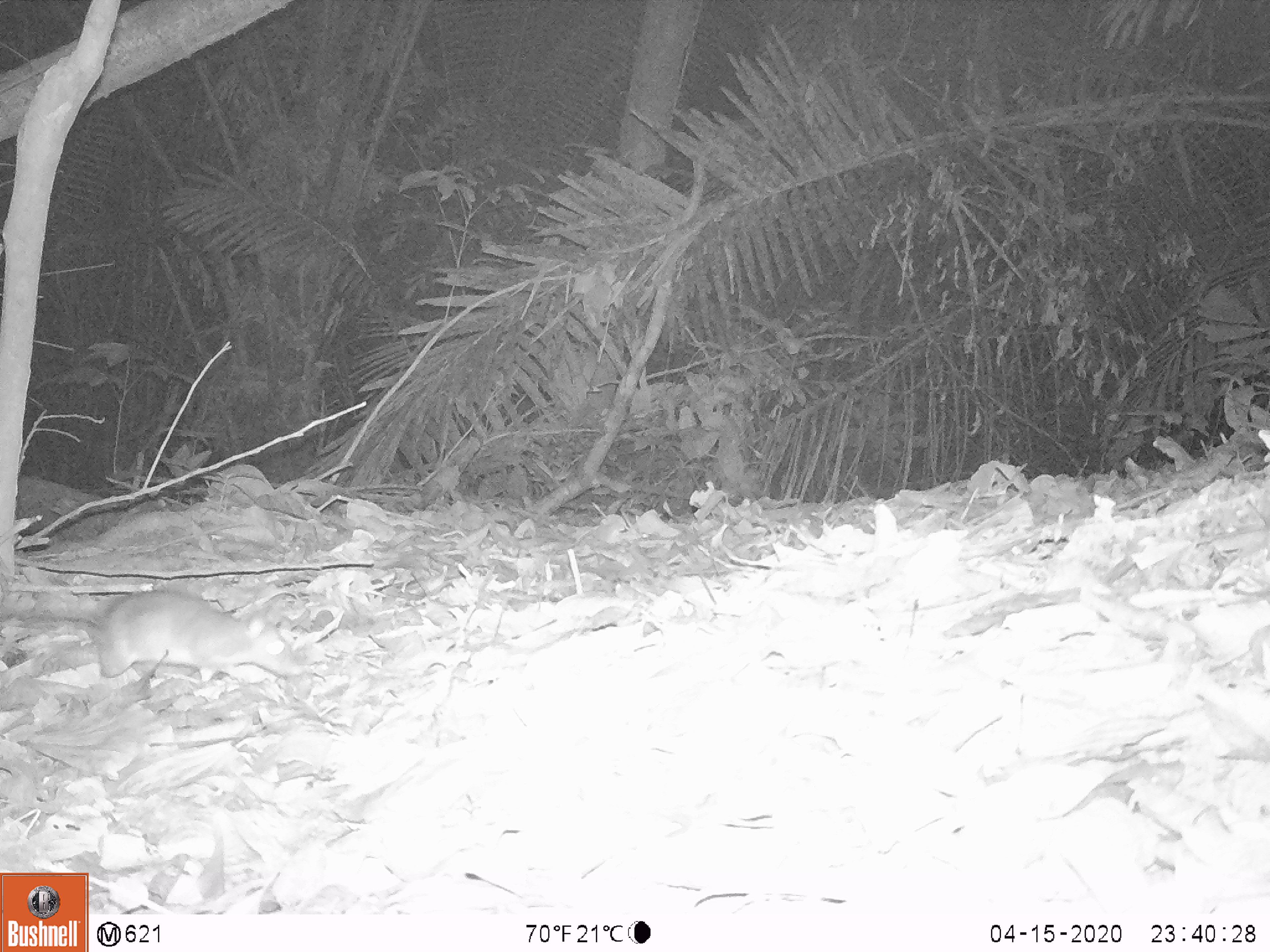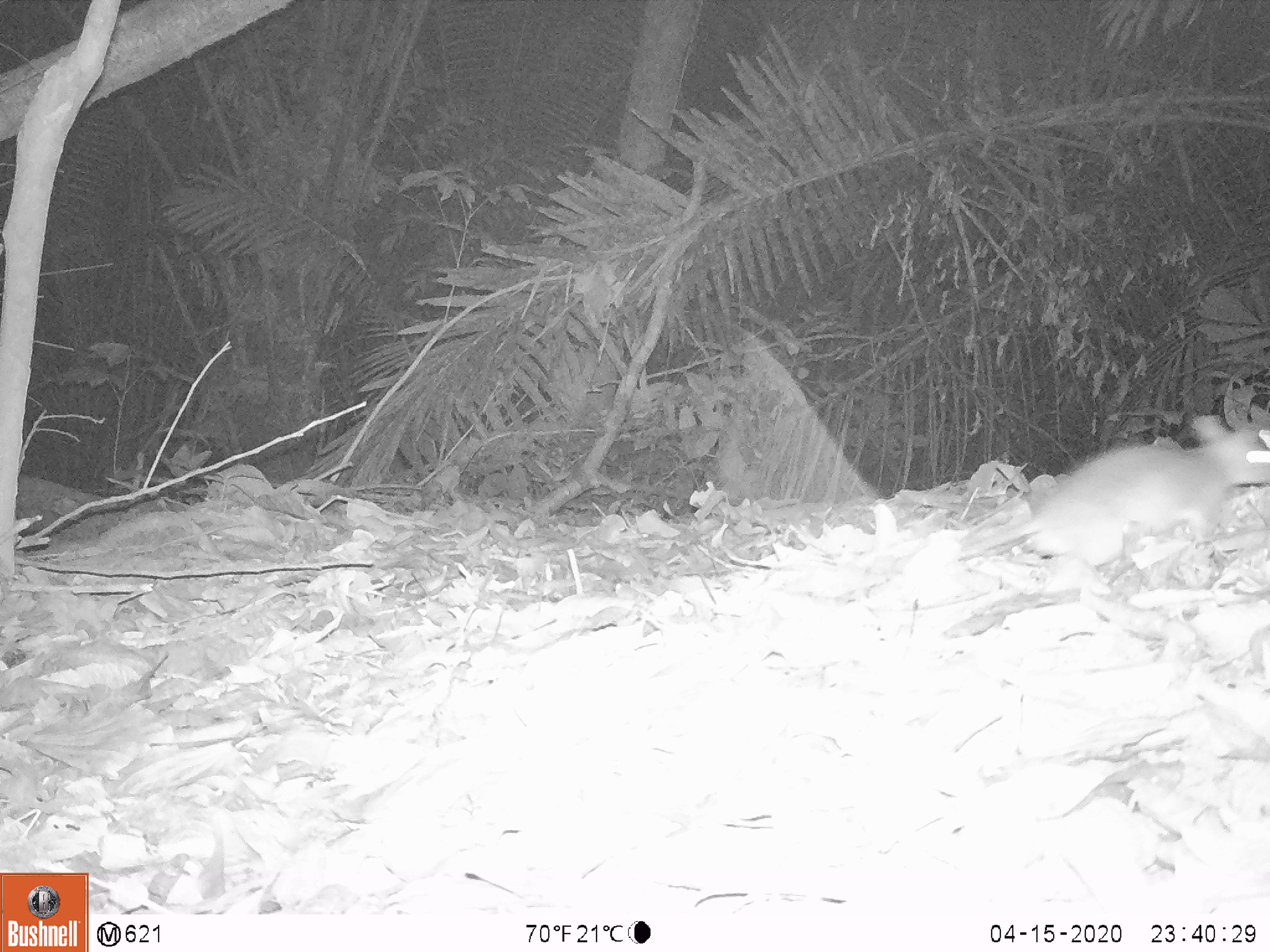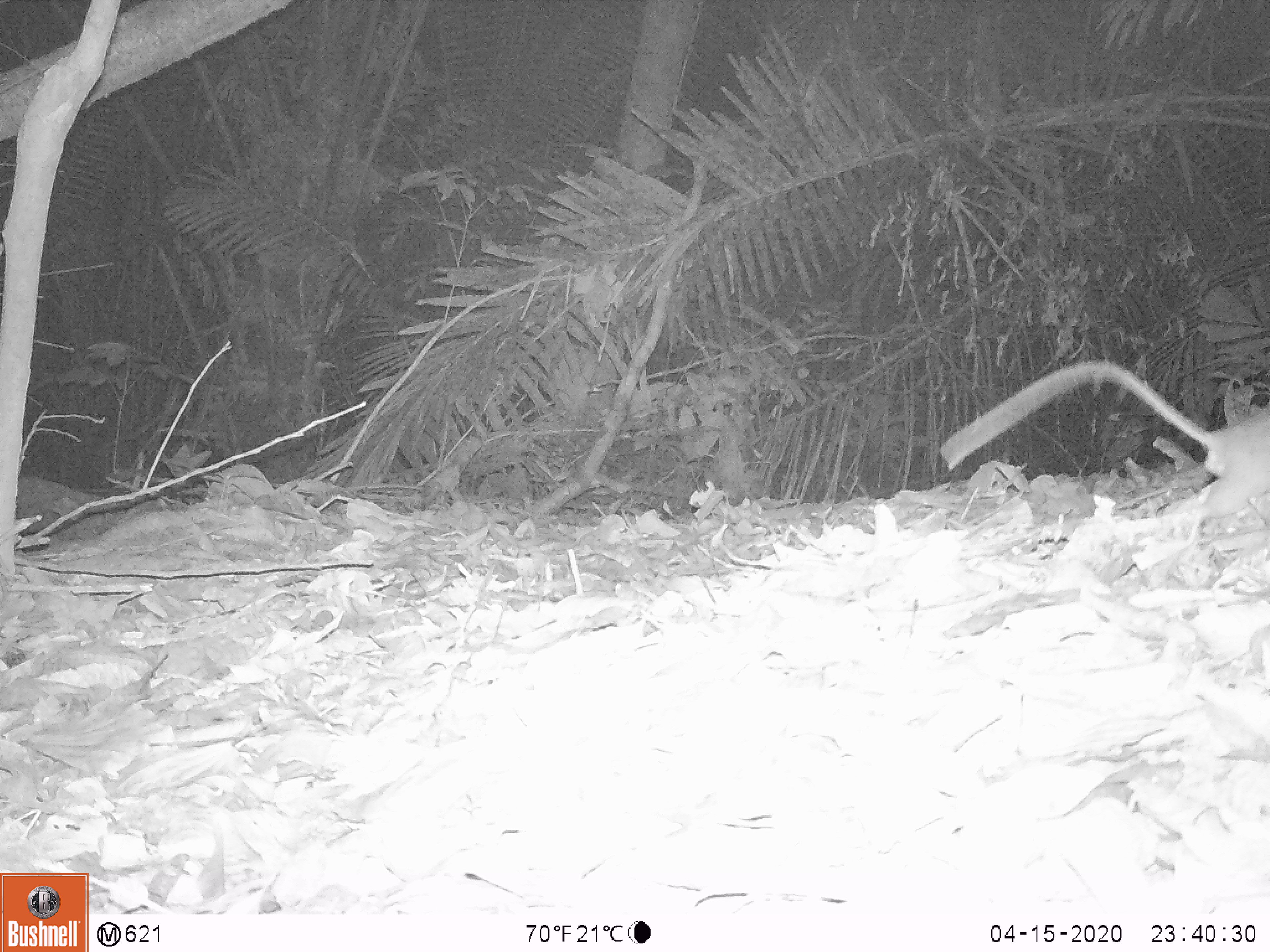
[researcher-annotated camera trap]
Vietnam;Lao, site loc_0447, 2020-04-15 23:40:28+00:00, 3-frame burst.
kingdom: Animalia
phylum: Chordata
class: Mammalia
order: Rodentia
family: Muridae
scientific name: Muridae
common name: old-world mice and rats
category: unidentified murid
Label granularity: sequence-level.